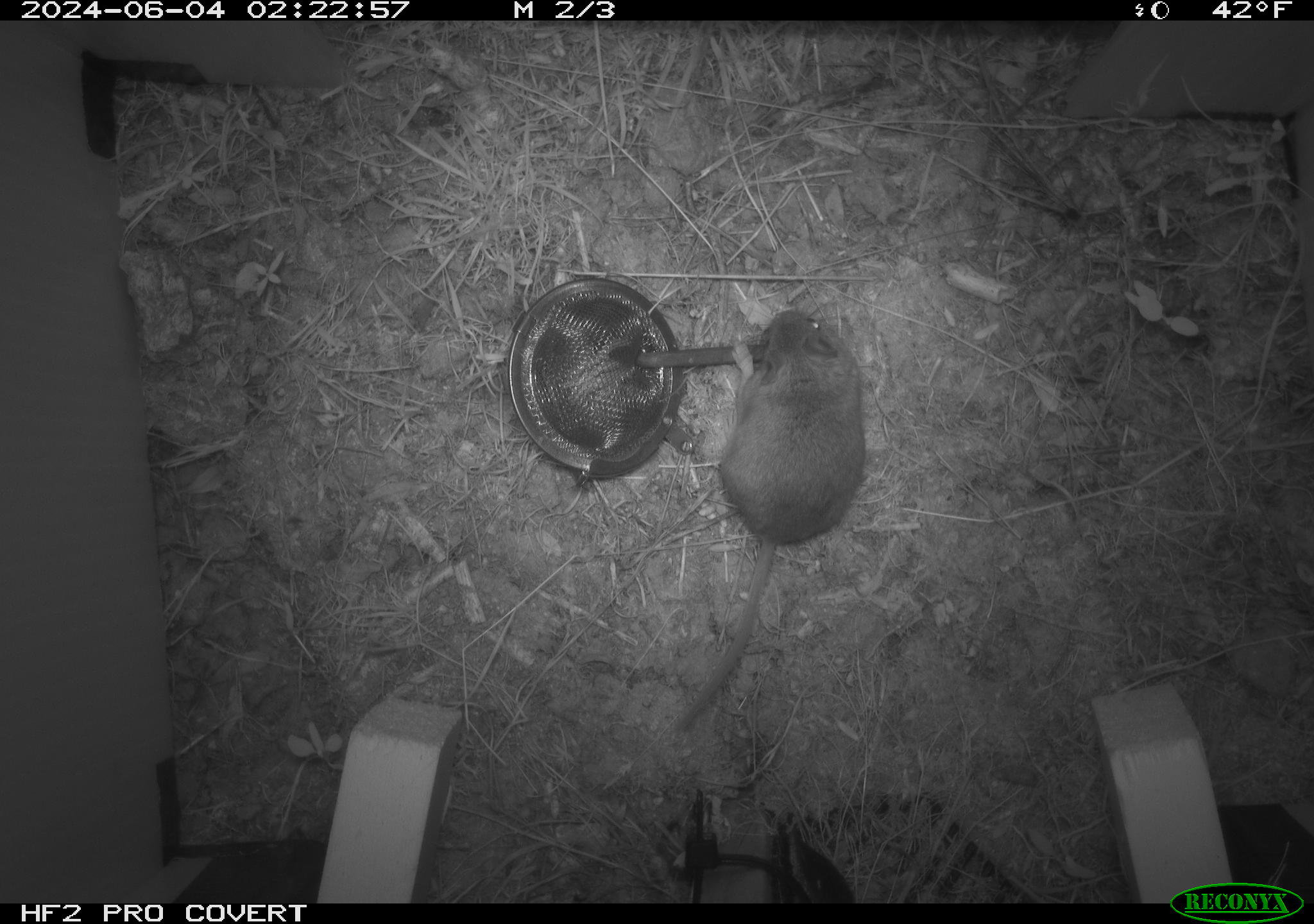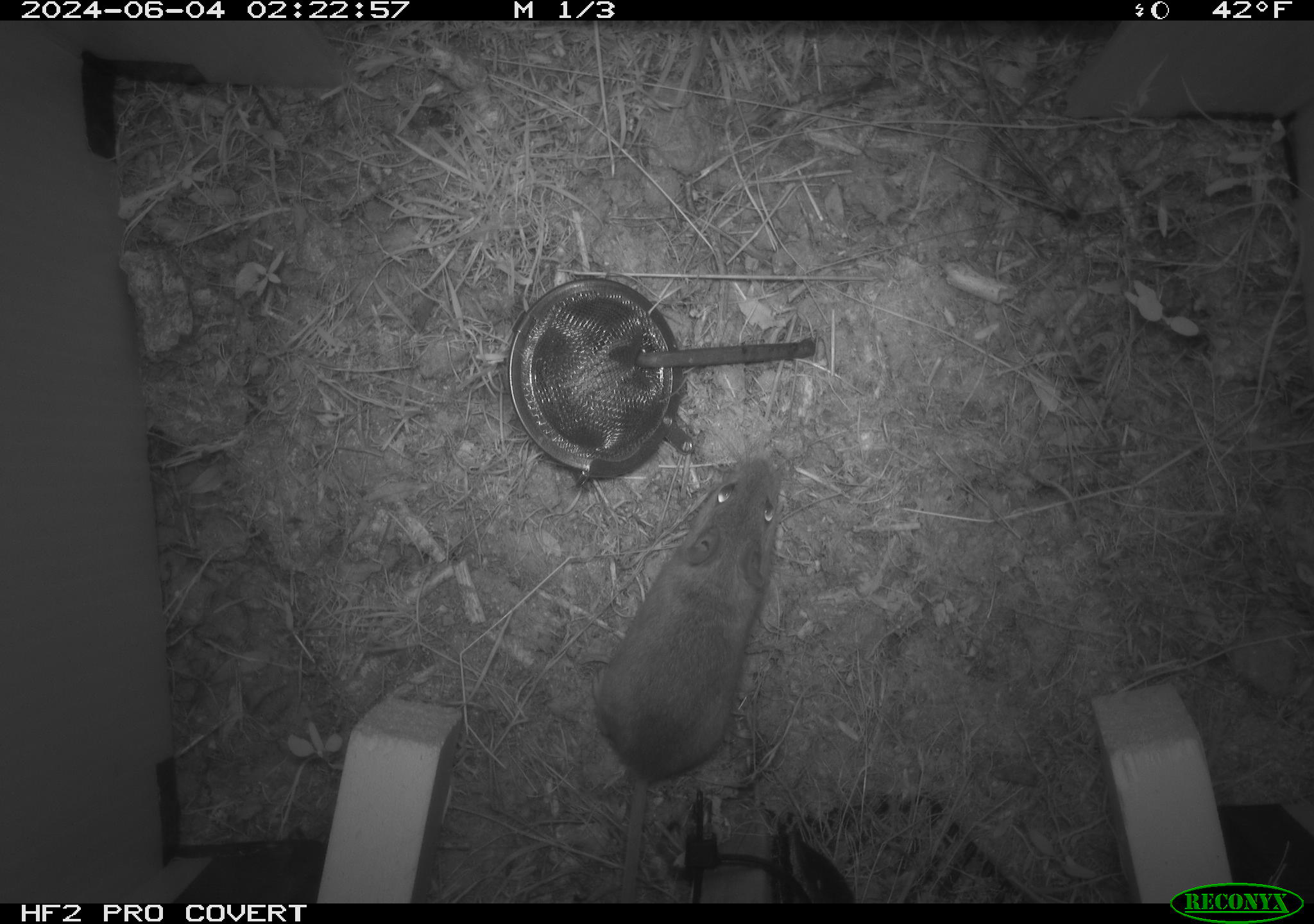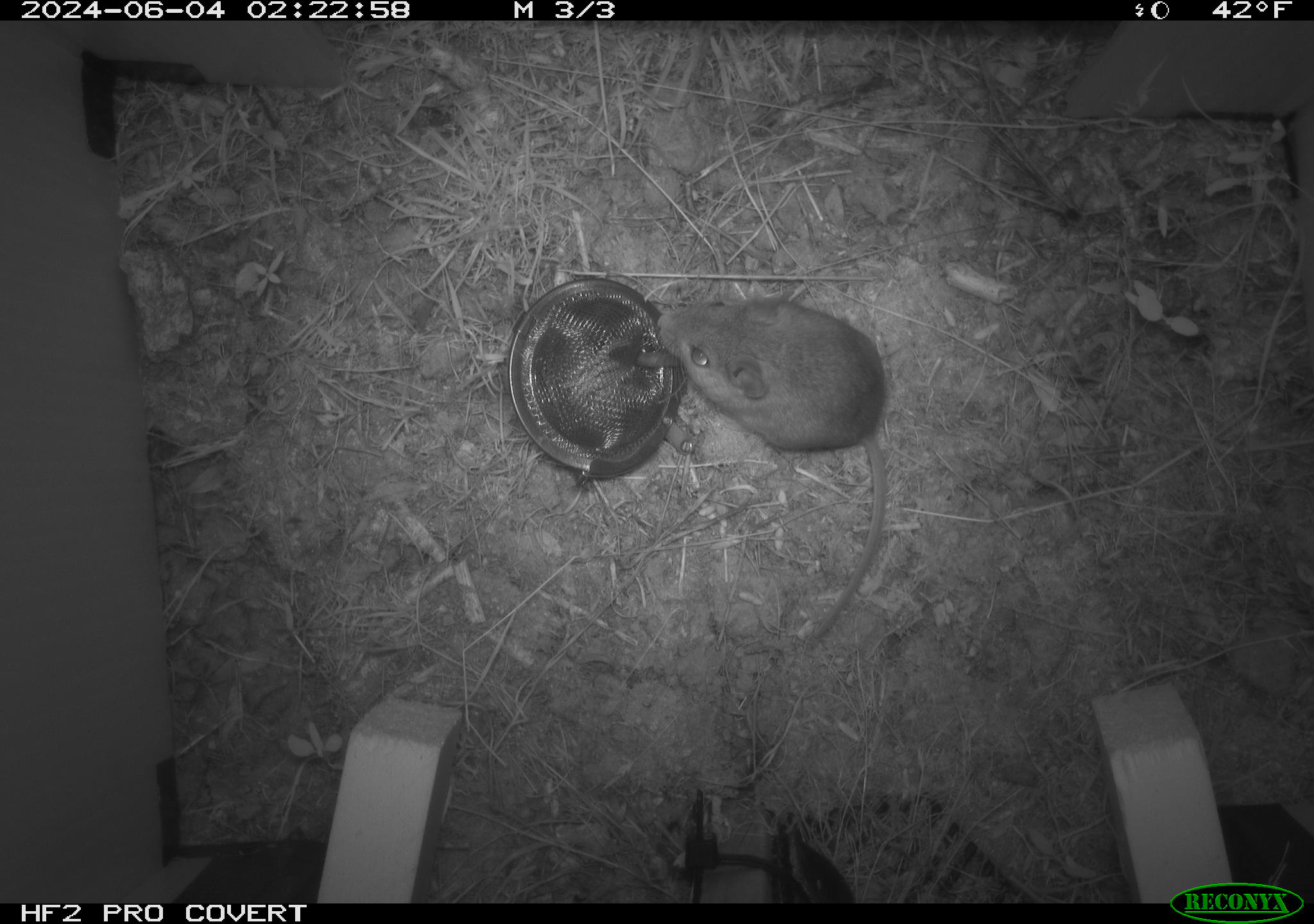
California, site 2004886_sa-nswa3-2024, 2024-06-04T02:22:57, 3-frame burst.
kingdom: Animalia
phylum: Chordata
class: Mammalia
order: Rodentia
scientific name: Rodentia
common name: rodent